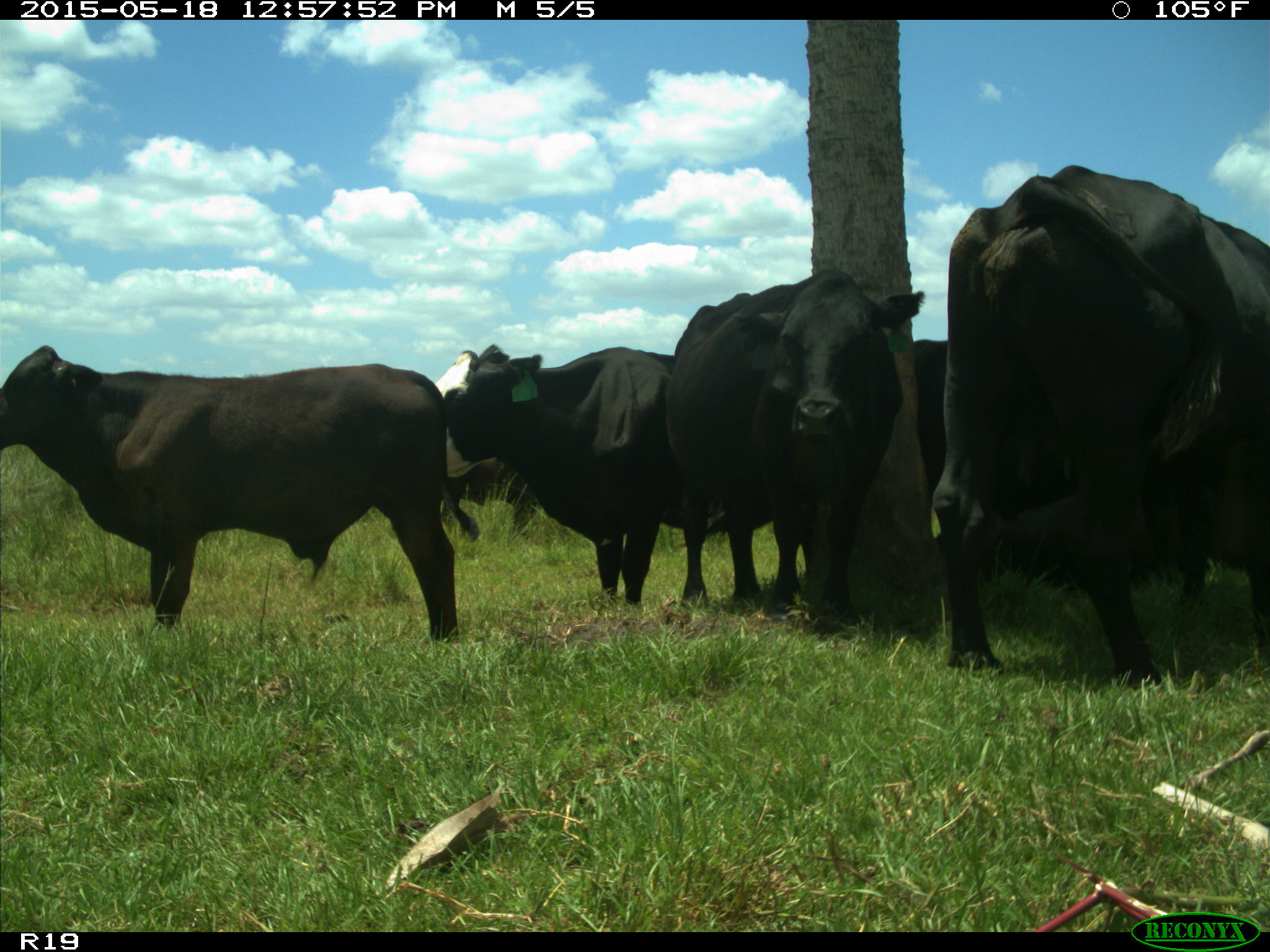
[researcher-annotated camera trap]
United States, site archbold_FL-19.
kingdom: Animalia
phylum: Chordata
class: Mammalia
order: Artiodactyla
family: Bovidae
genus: Bos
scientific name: Bos taurus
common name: domestic cow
Bos taurus (domestic cow).